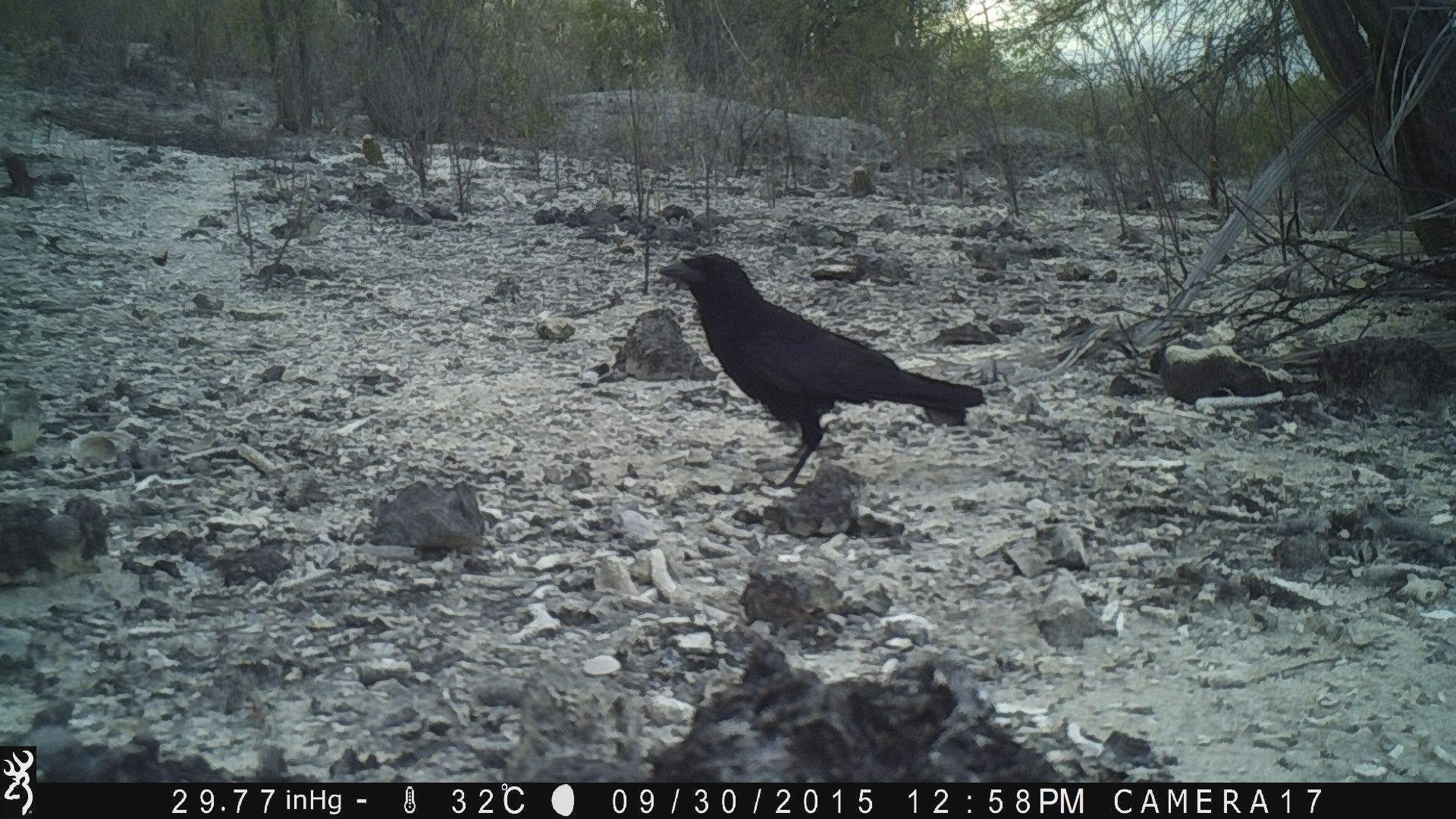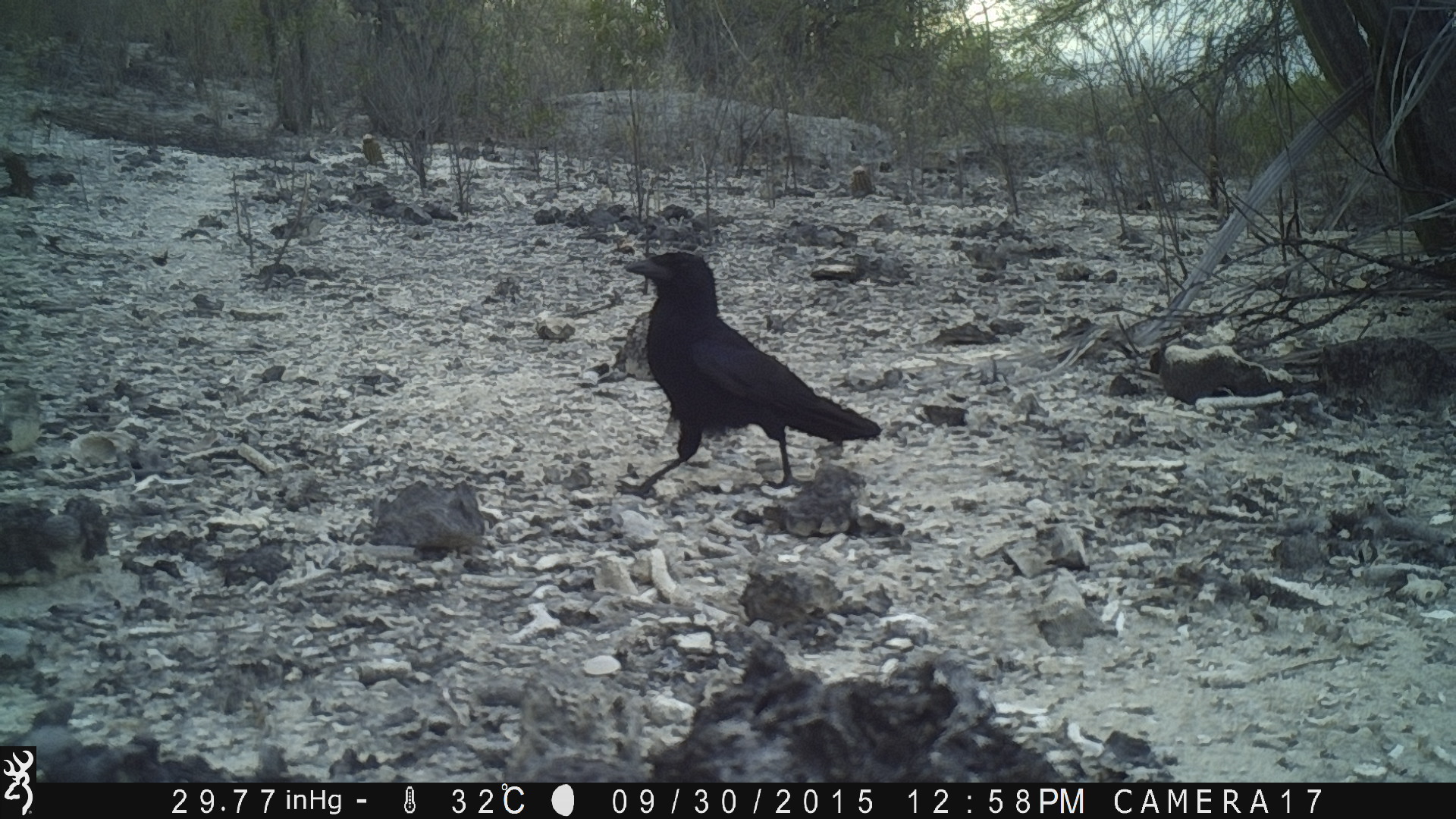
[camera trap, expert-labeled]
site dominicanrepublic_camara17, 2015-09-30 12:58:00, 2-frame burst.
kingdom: Animalia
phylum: Chordata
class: Aves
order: Passeriformes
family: Corvidae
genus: Corvus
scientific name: Corvus corax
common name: raven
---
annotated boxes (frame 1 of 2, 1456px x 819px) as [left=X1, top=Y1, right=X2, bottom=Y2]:
raven: [left=653, top=248, right=989, bottom=505]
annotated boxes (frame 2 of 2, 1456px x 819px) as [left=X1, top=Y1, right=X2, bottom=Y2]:
raven: [left=616, top=251, right=878, bottom=496]